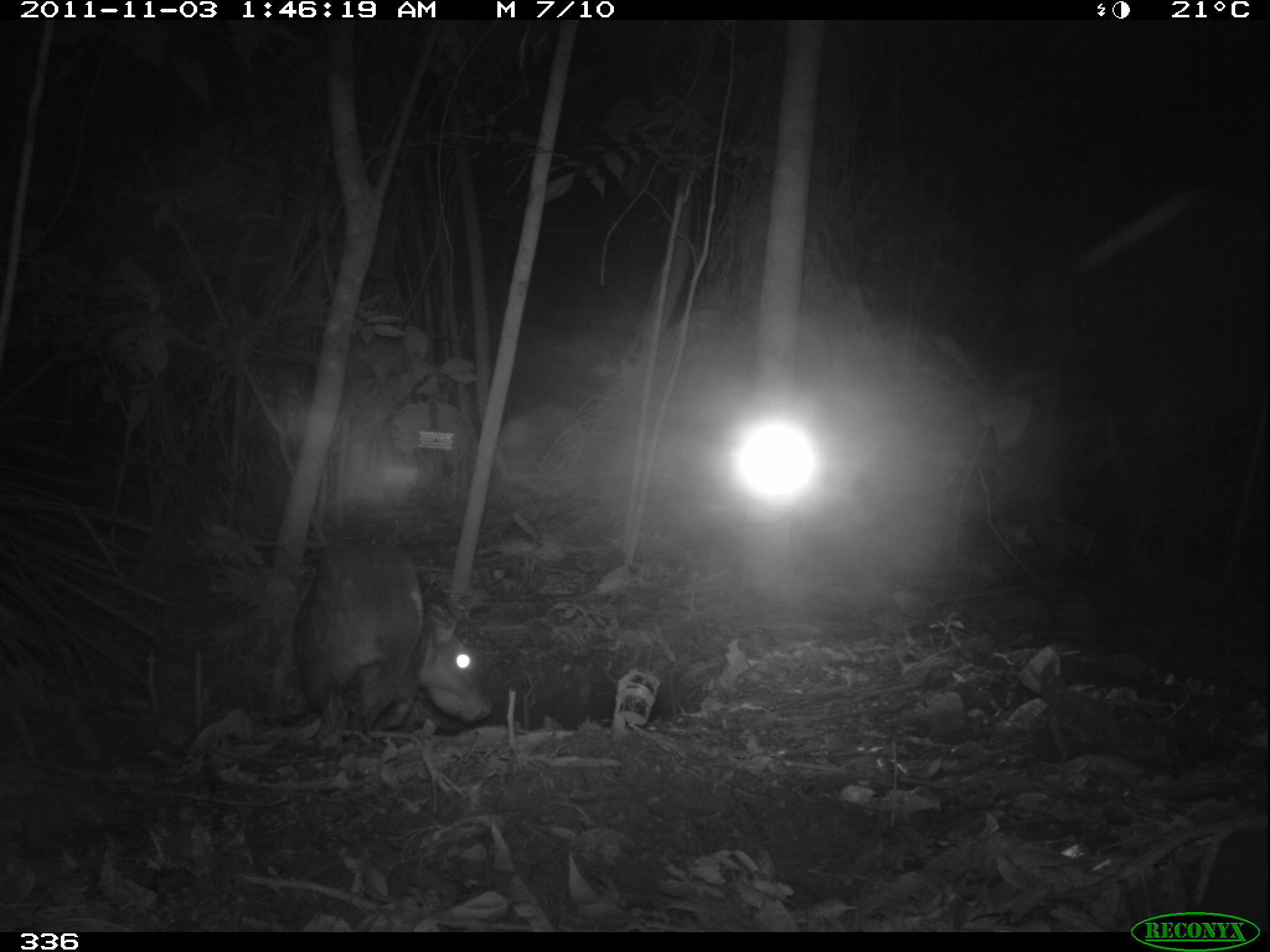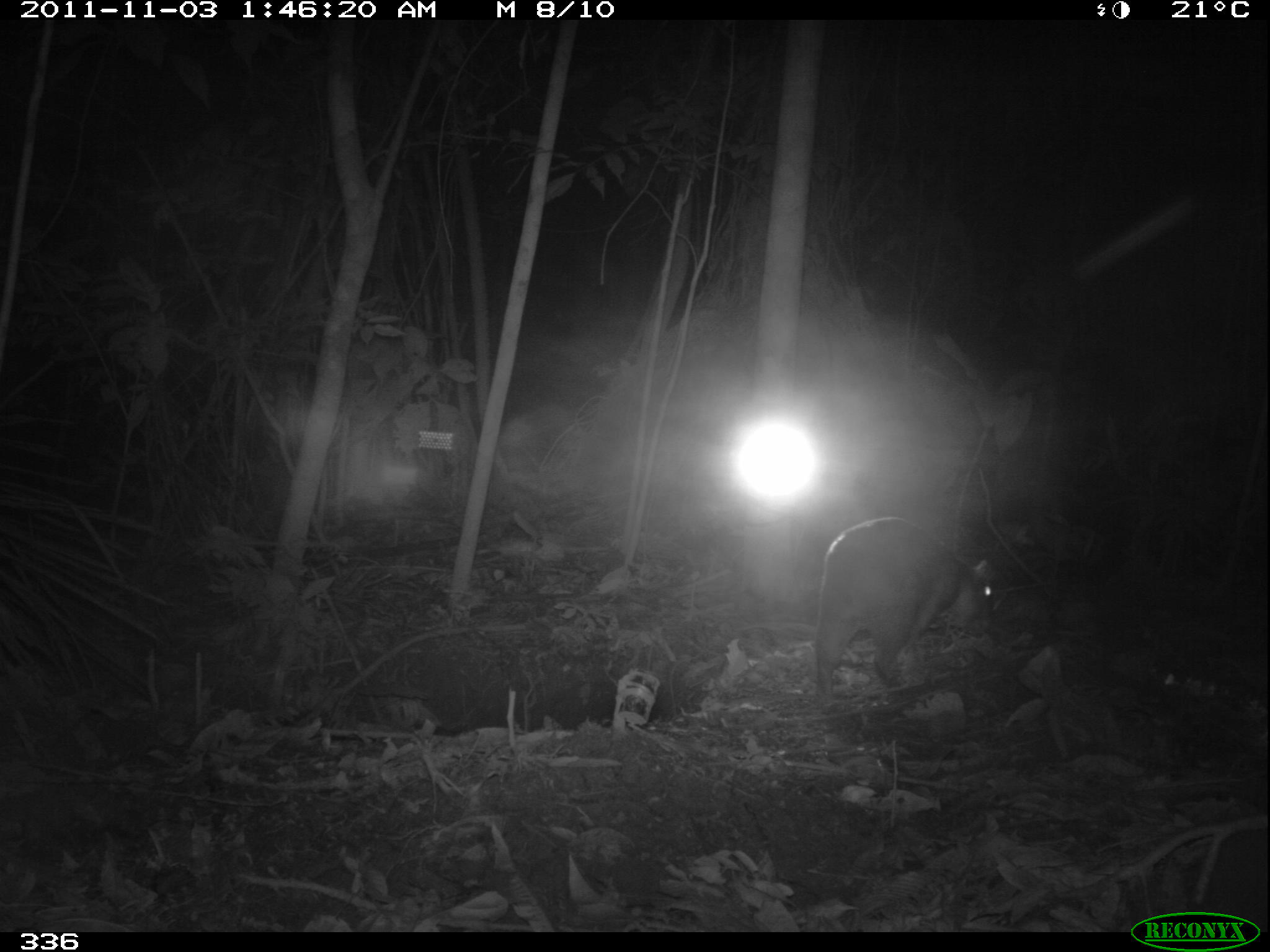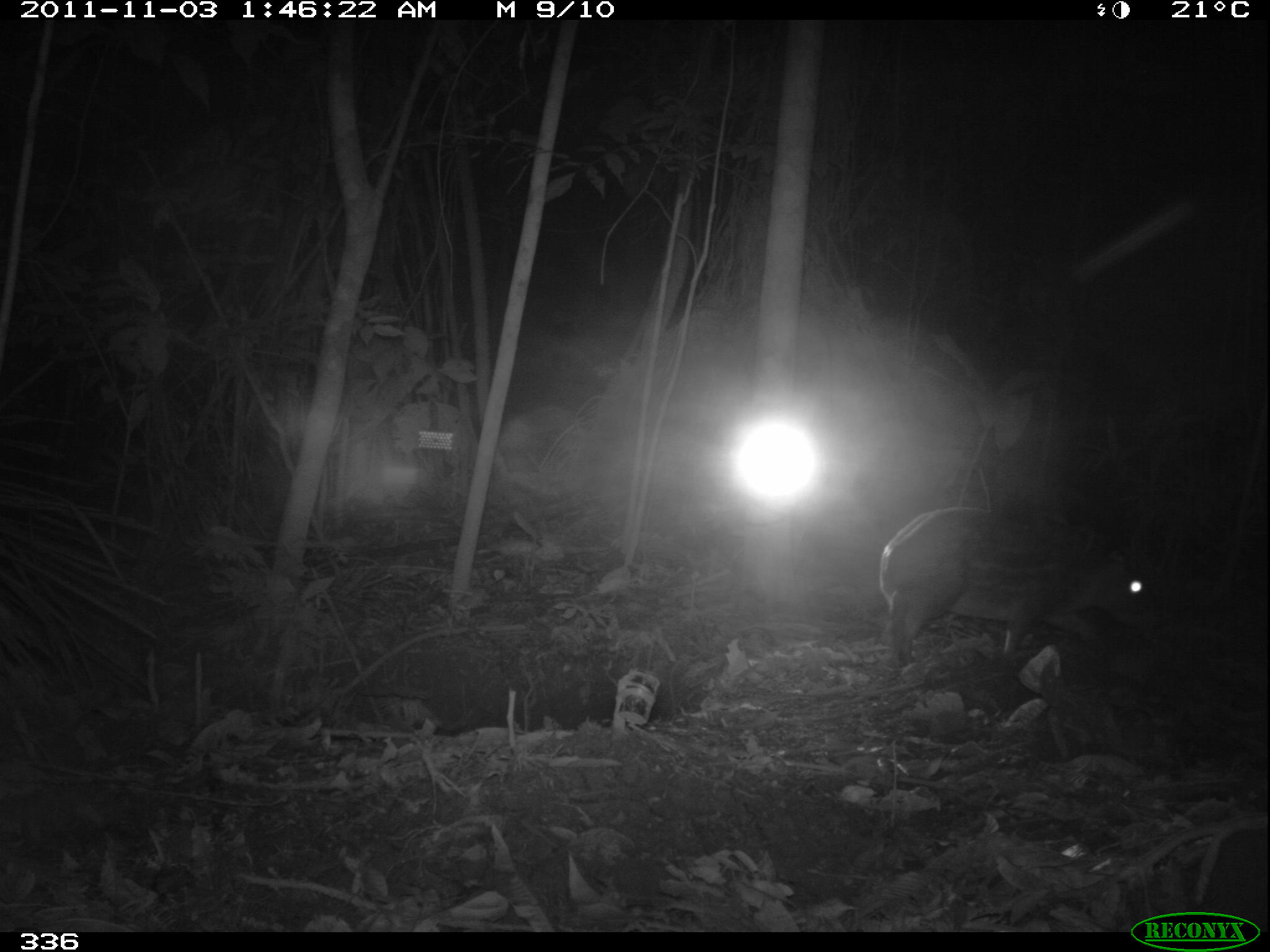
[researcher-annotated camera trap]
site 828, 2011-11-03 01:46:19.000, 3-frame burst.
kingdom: Animalia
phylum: Chordata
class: Mammalia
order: Rodentia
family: Cuniculidae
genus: Cuniculus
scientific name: Cuniculus paca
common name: spotted paca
Cuniculus paca (spotted paca).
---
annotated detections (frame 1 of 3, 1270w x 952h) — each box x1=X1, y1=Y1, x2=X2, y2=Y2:
cuniculus paca: x1=295, y1=536, x2=492, y2=738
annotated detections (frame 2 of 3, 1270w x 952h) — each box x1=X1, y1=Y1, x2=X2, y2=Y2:
cuniculus paca: x1=815, y1=516, x2=994, y2=692